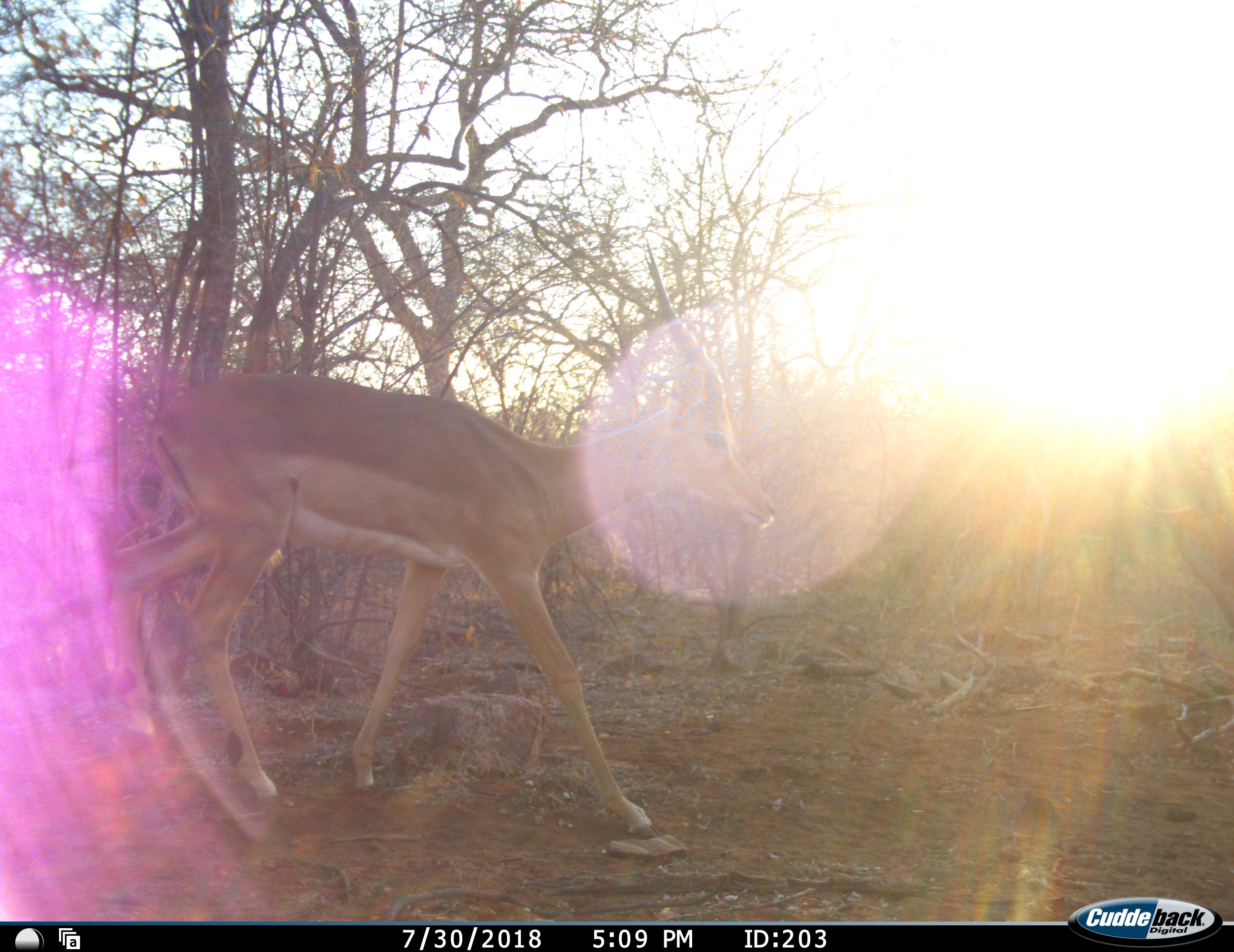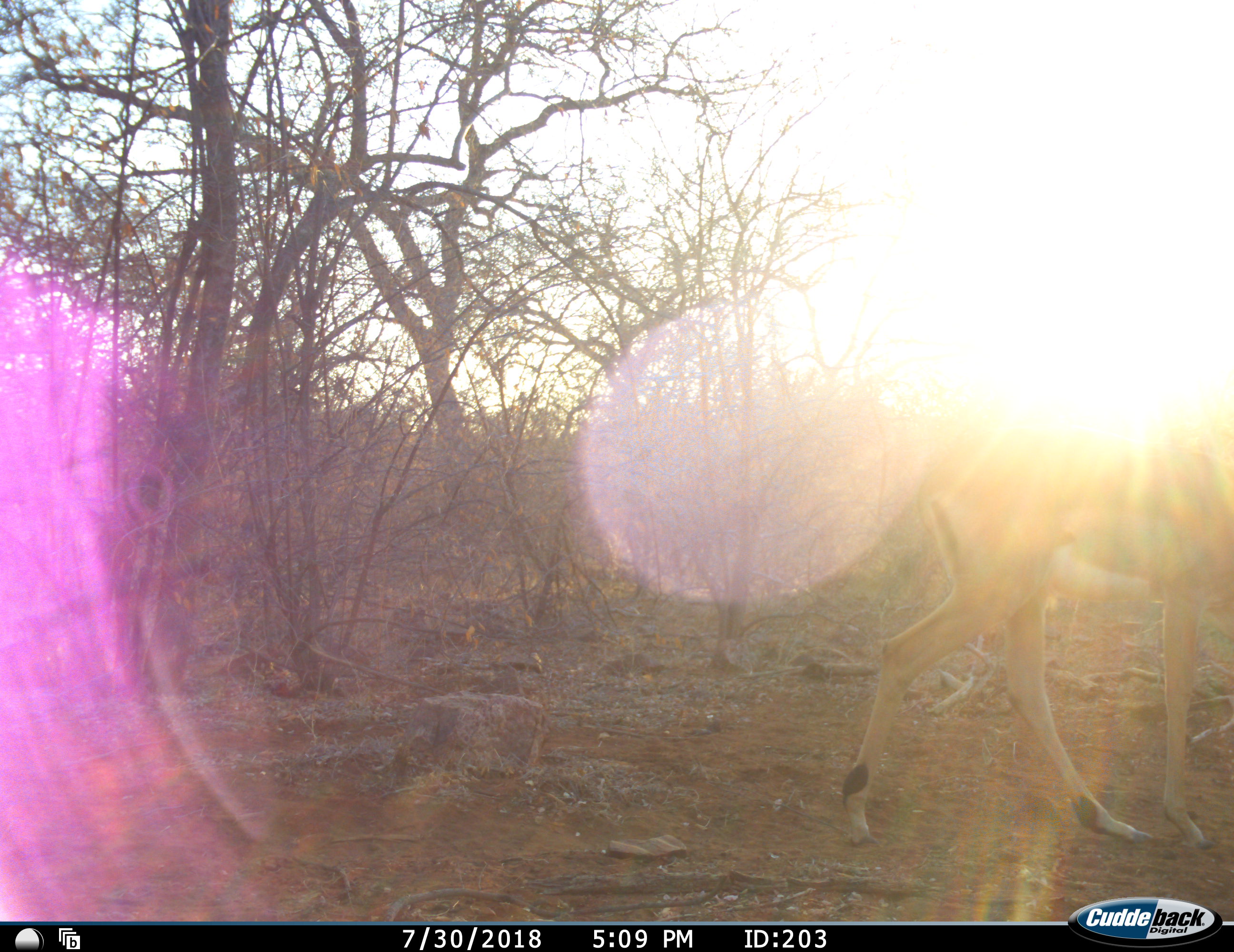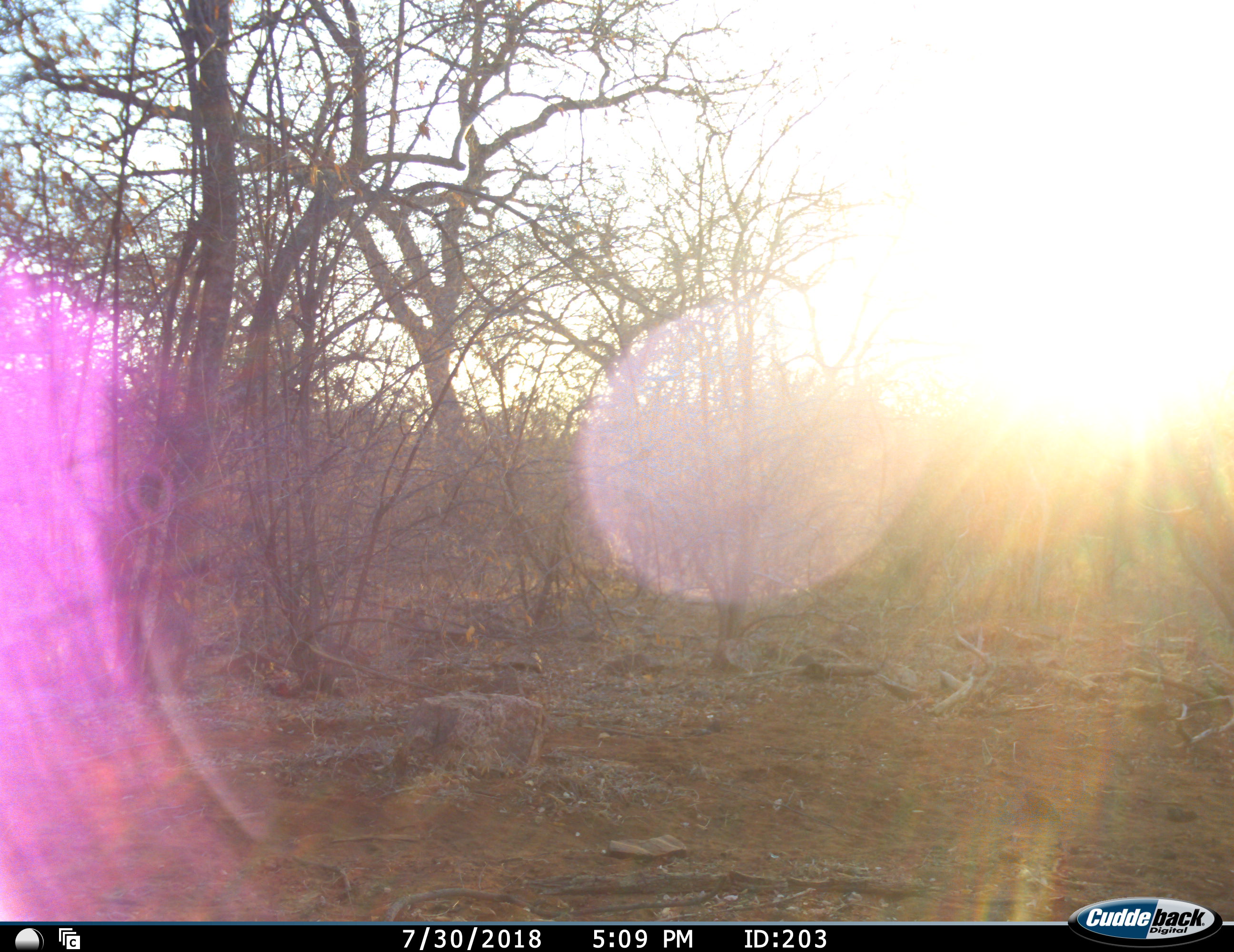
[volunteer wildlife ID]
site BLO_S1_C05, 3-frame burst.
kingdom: Animalia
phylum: Chordata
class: Mammalia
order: Artiodactyla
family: Bovidae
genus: Aepyceros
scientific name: Aepyceros melampus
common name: impala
Impala (Aepyceros melampus), count 1. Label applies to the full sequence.